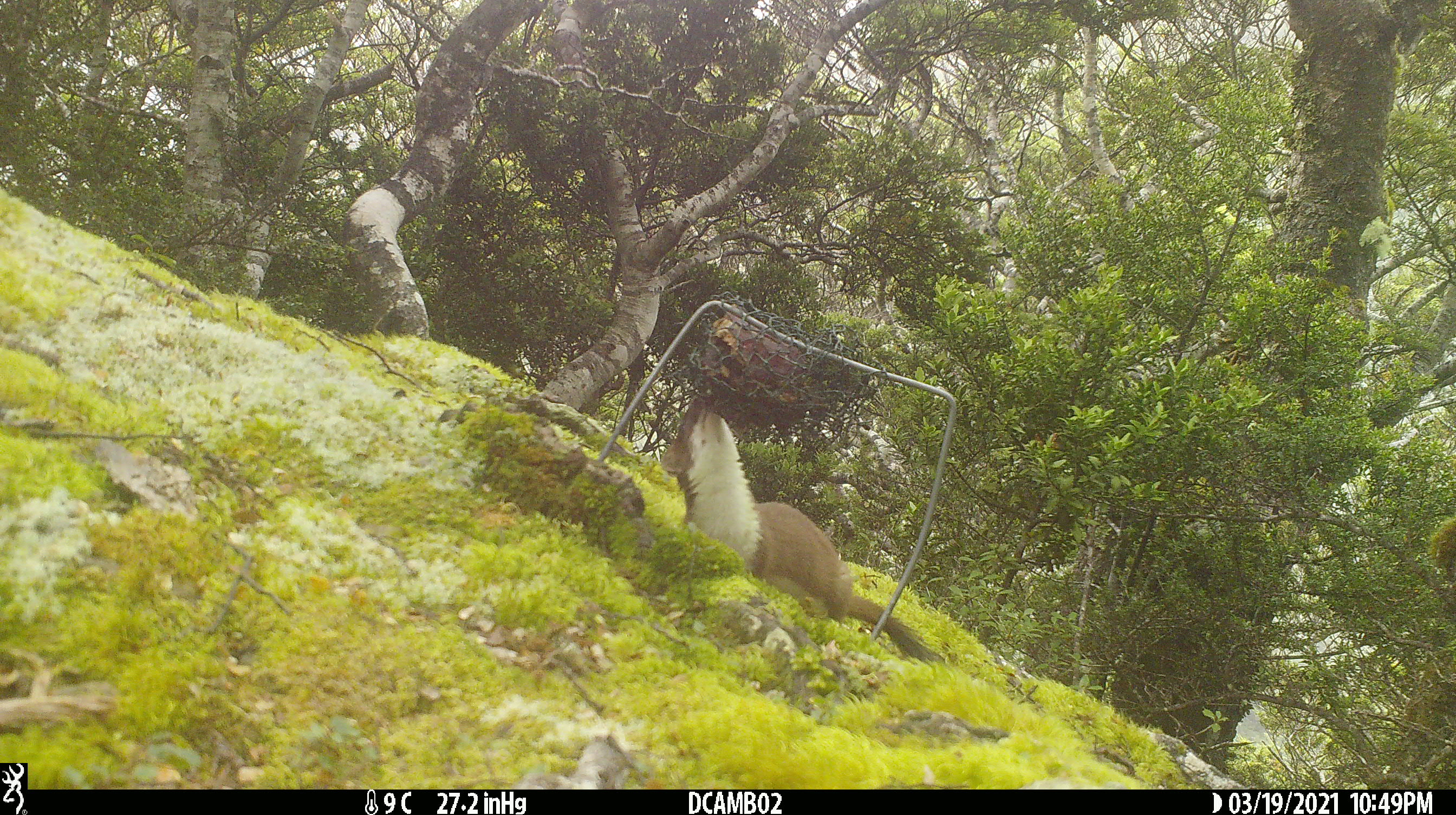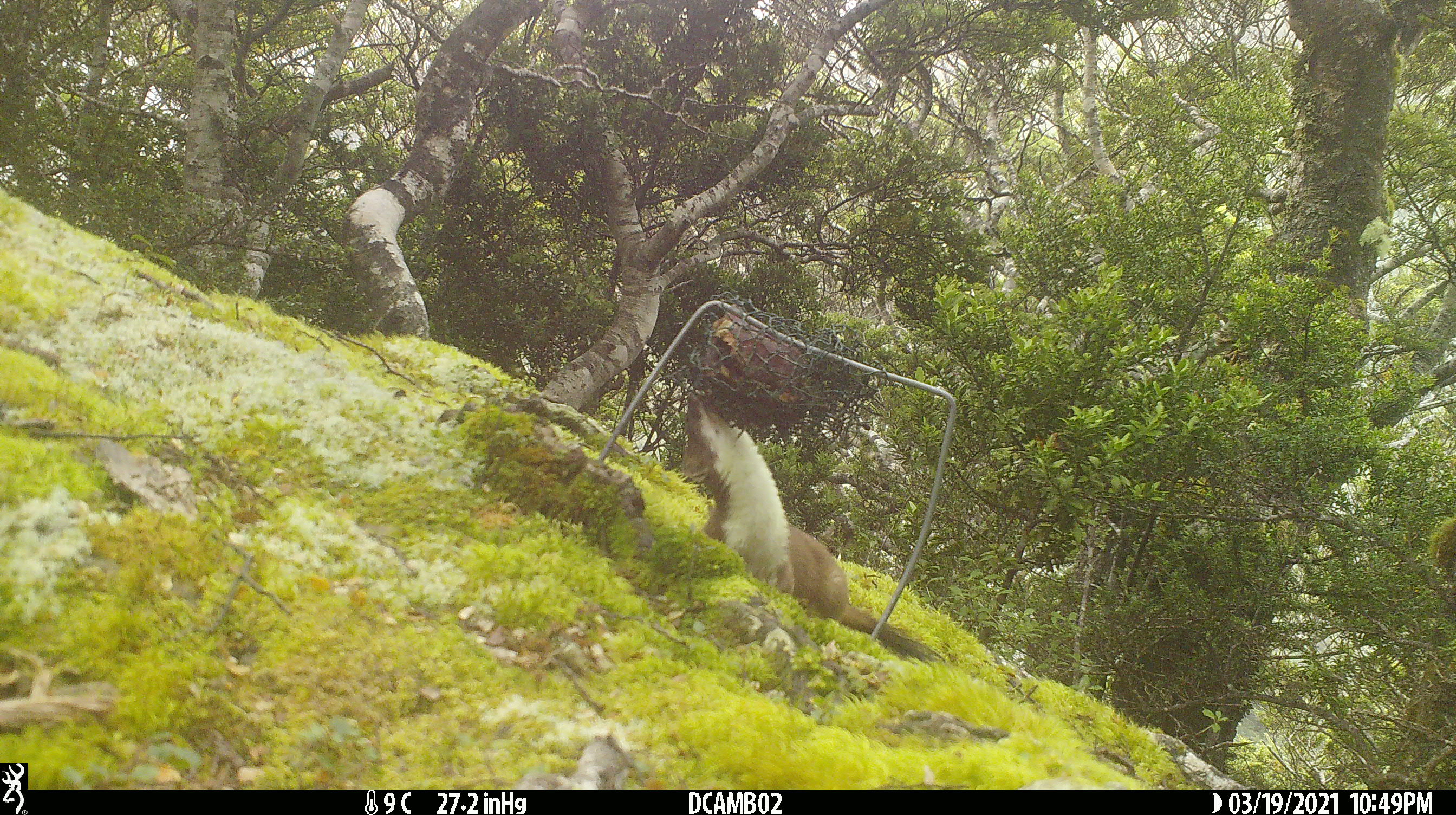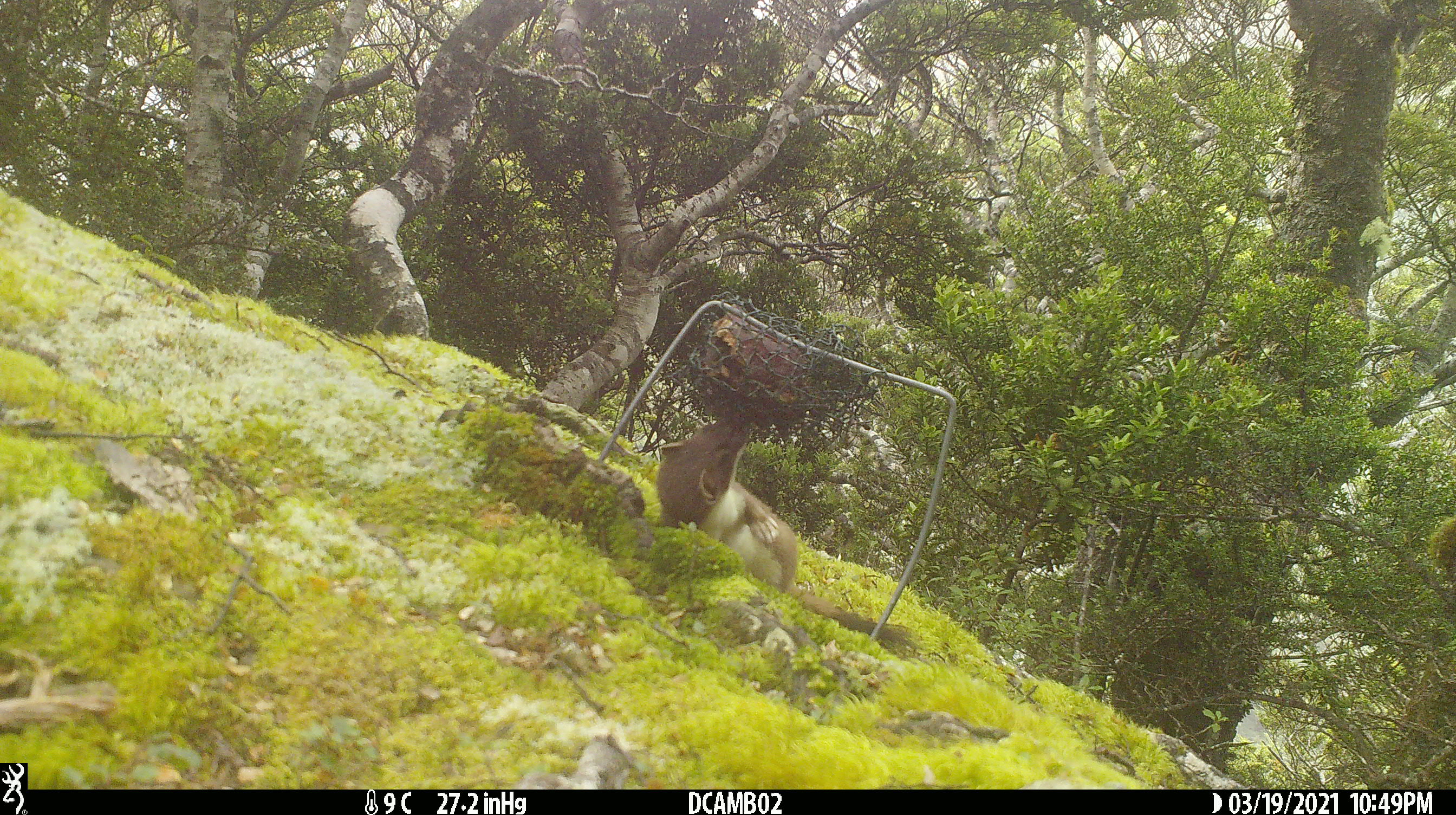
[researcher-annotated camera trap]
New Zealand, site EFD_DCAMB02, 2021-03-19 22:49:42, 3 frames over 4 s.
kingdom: Animalia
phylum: Chordata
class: Mammalia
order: Carnivora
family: Mustelidae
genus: Mustela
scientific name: Mustela erminea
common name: stoat